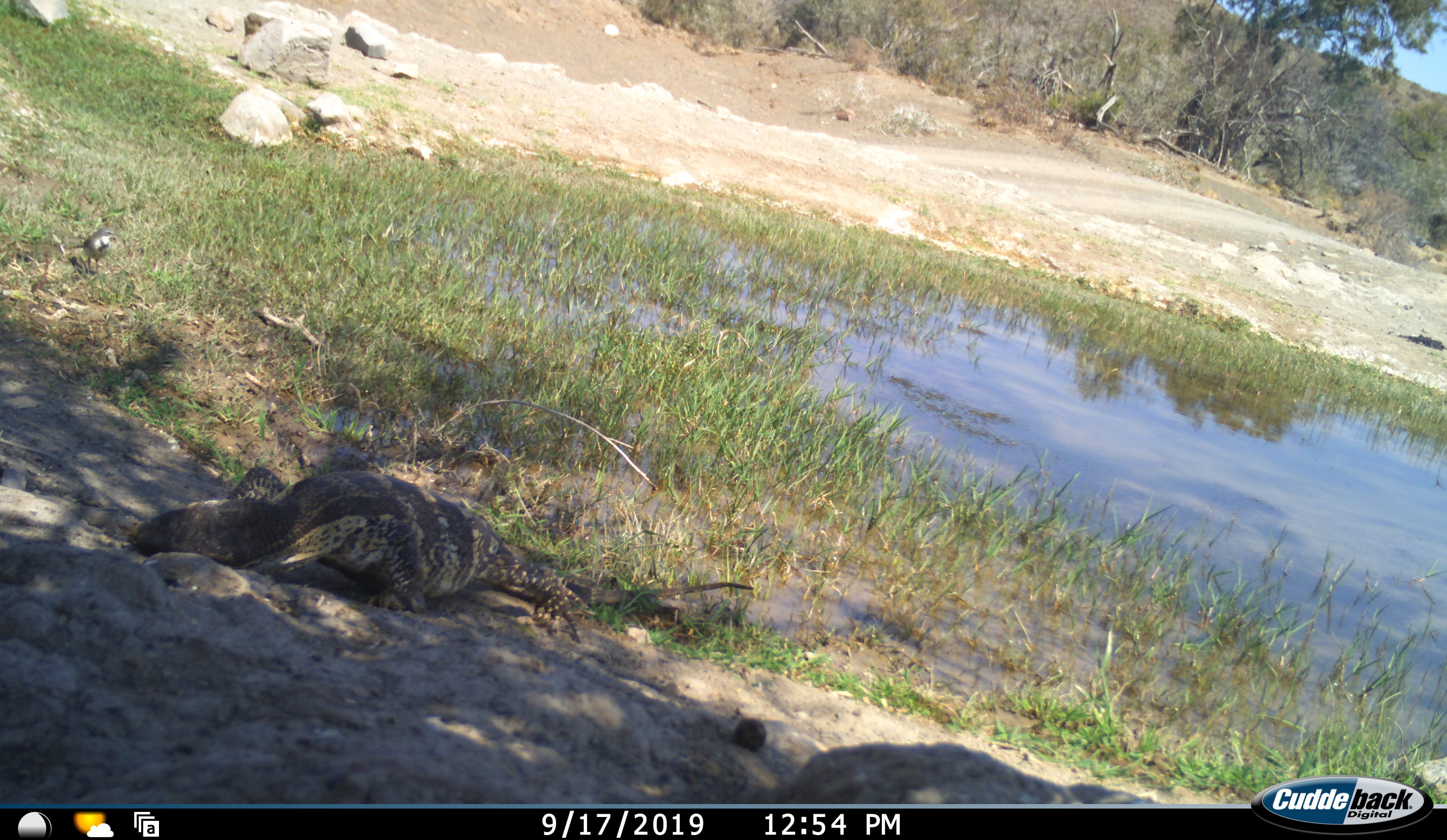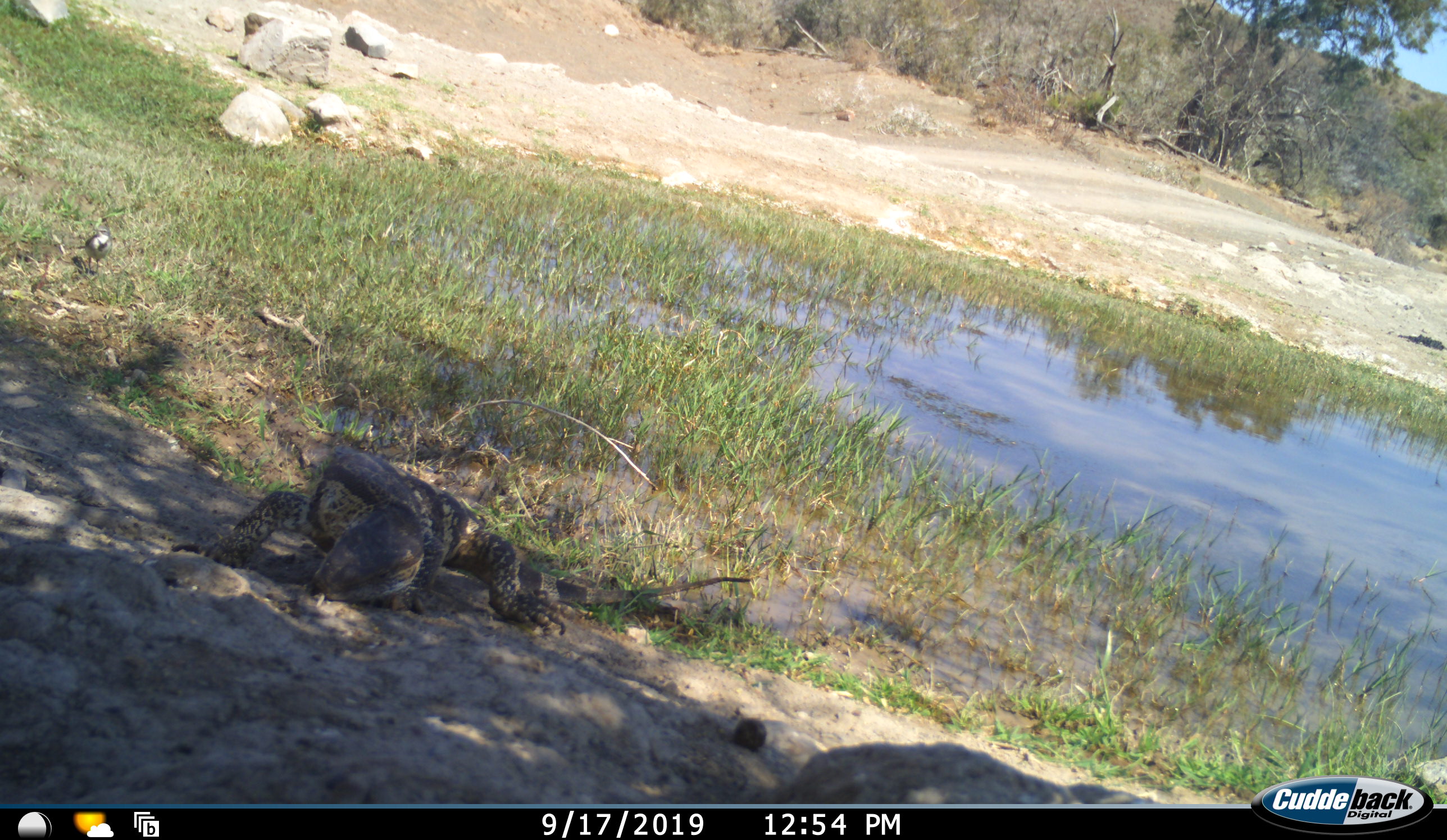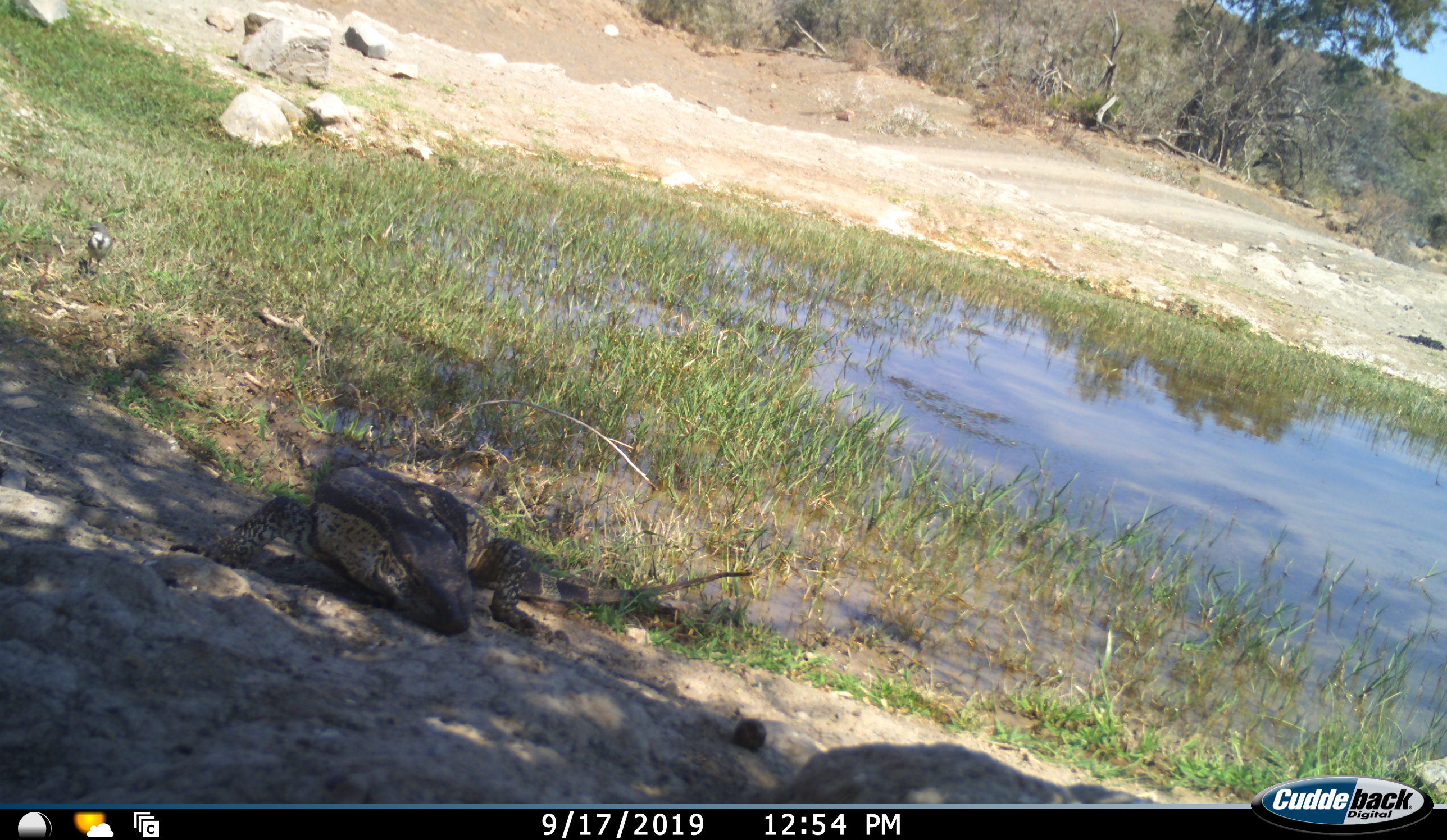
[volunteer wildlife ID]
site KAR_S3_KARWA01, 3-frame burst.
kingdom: Animalia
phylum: Chordata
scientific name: Vertebrata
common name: reptile or amphibian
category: reptilesamphibians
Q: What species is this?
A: Reptilesamphibians (reptile or amphibian) (Vertebrata).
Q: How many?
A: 1.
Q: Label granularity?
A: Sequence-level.